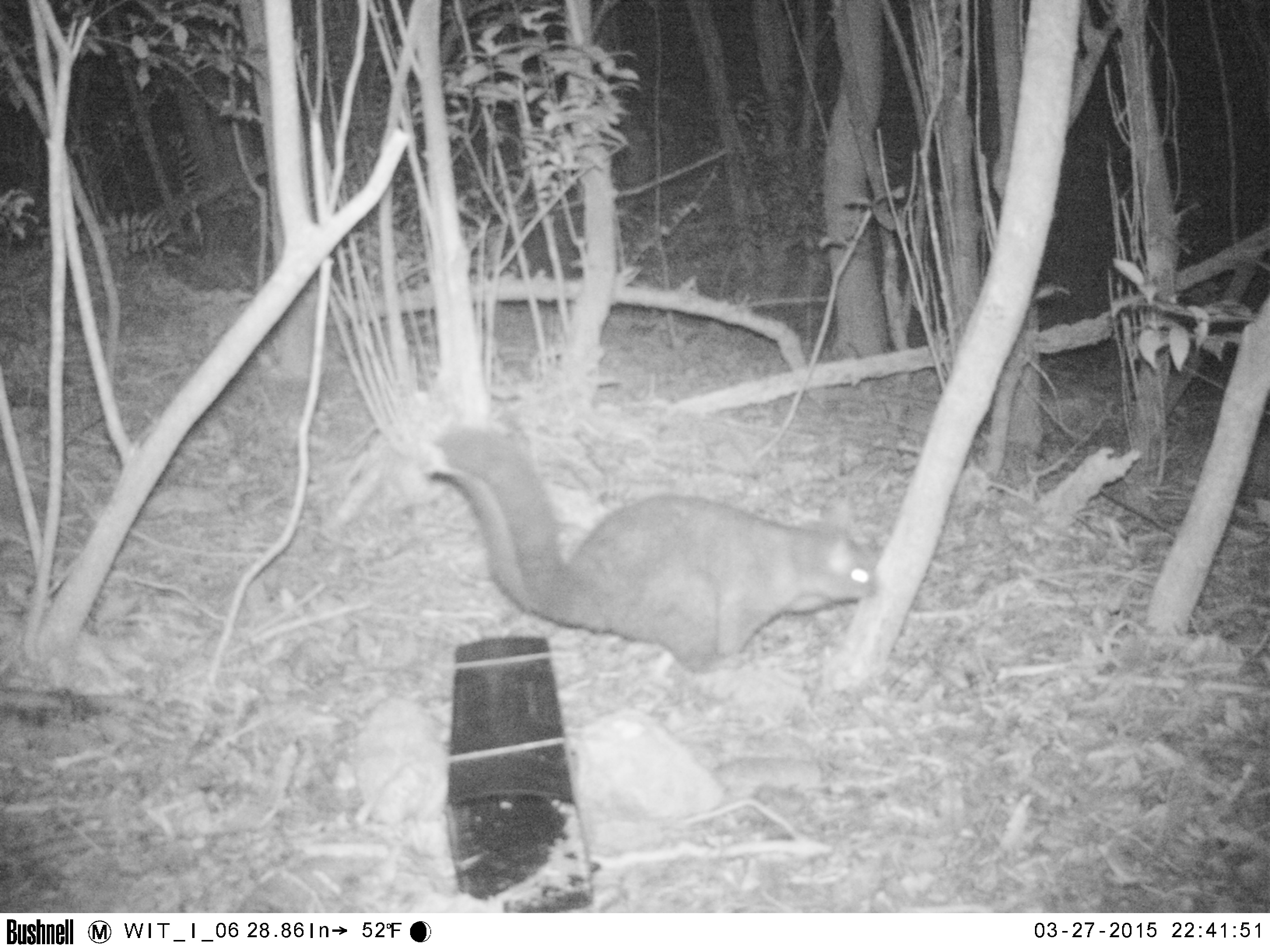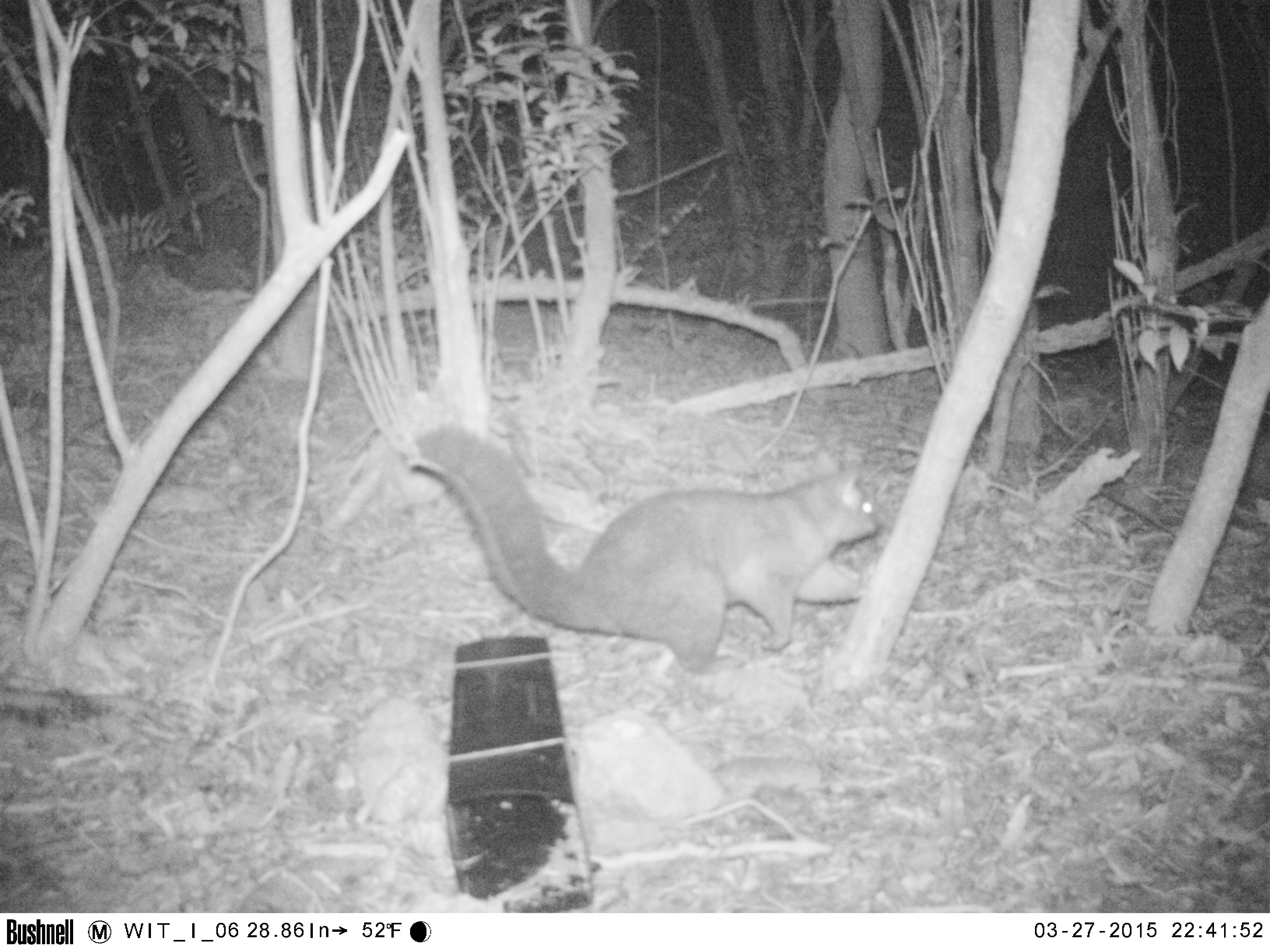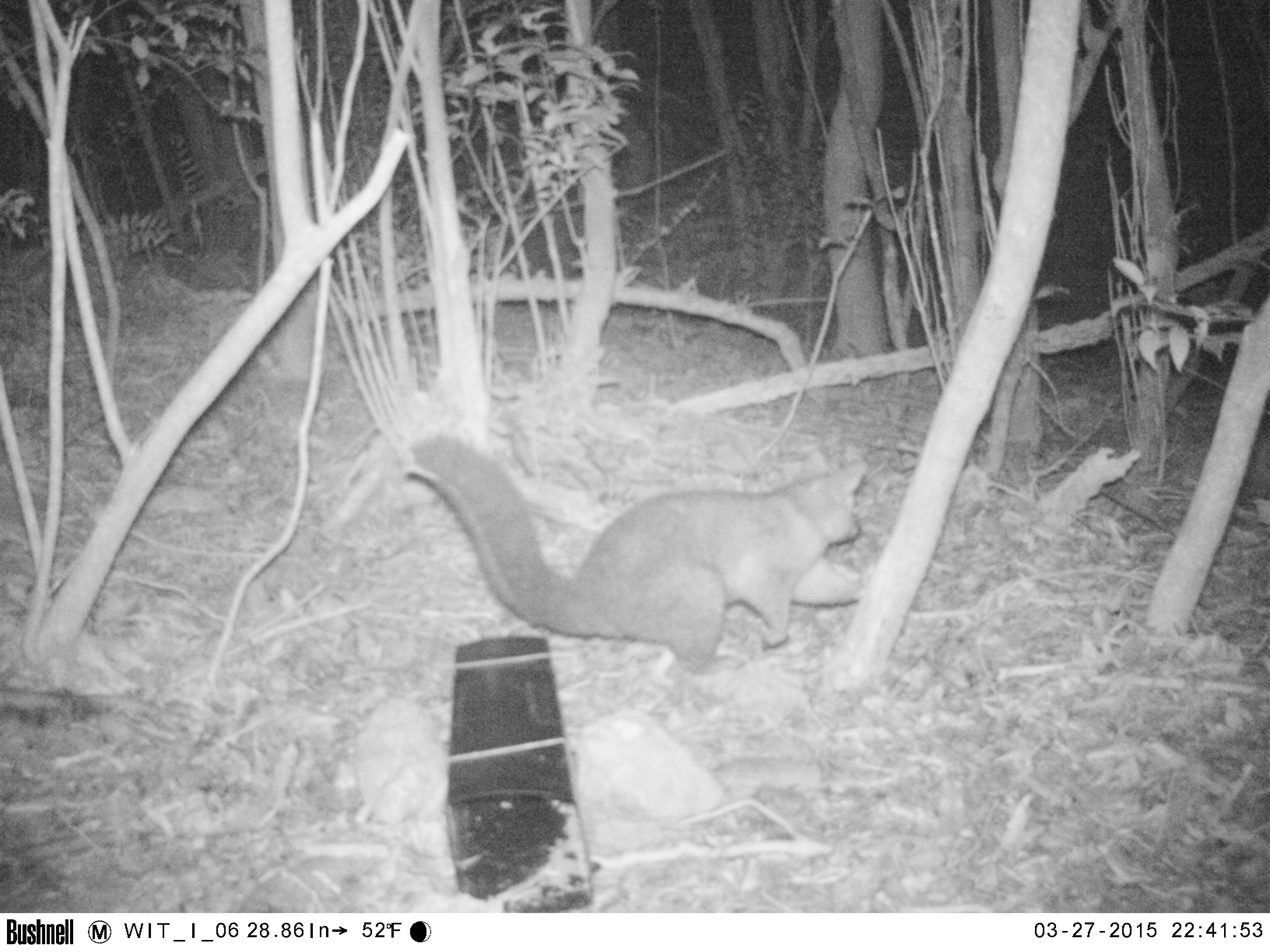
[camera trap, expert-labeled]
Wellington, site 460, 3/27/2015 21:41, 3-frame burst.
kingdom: Animalia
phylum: Chordata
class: Mammalia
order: Didelphimorphia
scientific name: Didelphimorphia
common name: possum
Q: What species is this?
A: Possum (Didelphimorphia).